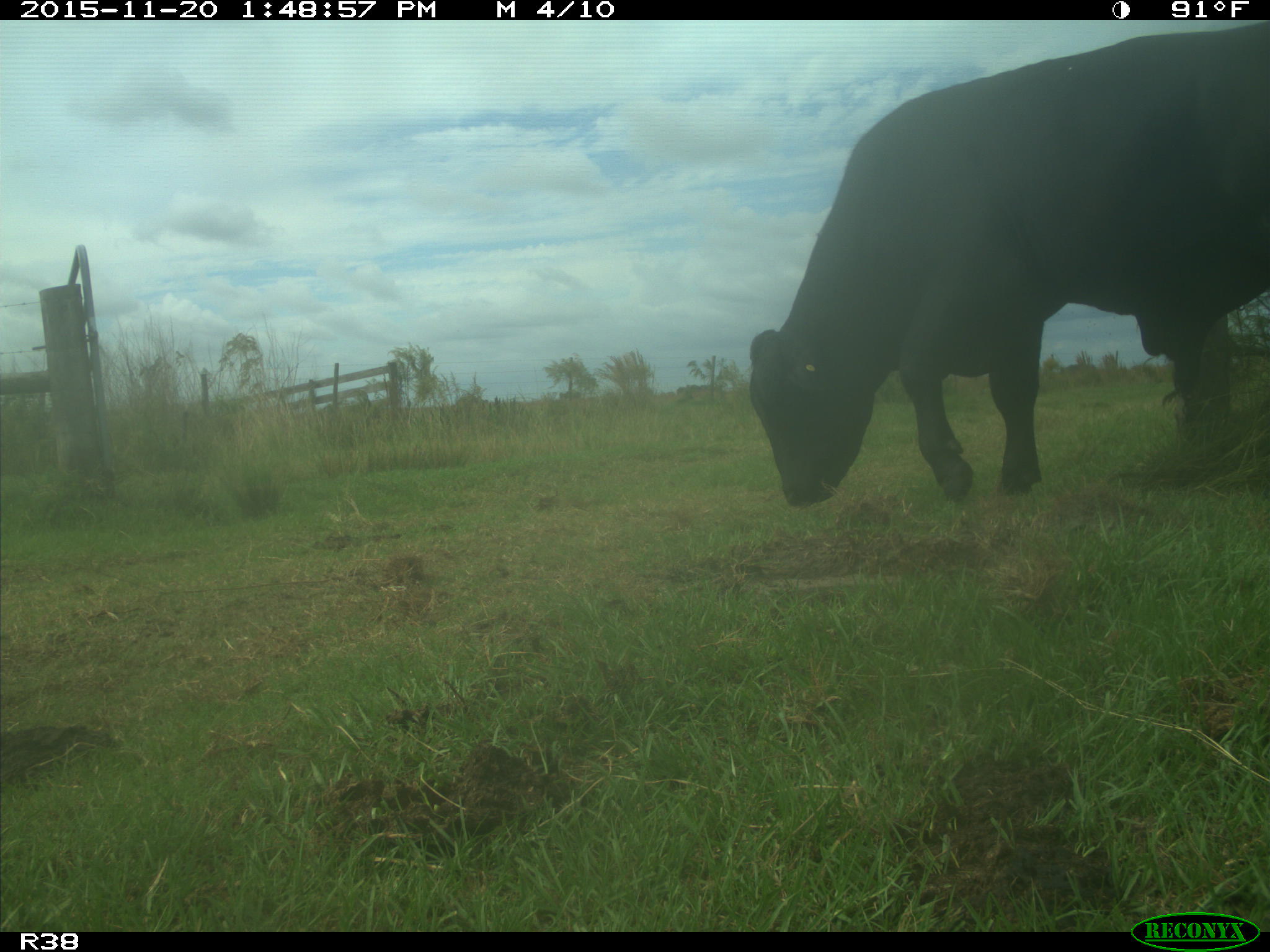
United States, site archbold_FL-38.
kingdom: Animalia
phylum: Chordata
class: Mammalia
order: Artiodactyla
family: Bovidae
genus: Bos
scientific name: Bos taurus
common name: domestic cow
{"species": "Bos taurus (domestic cow)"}